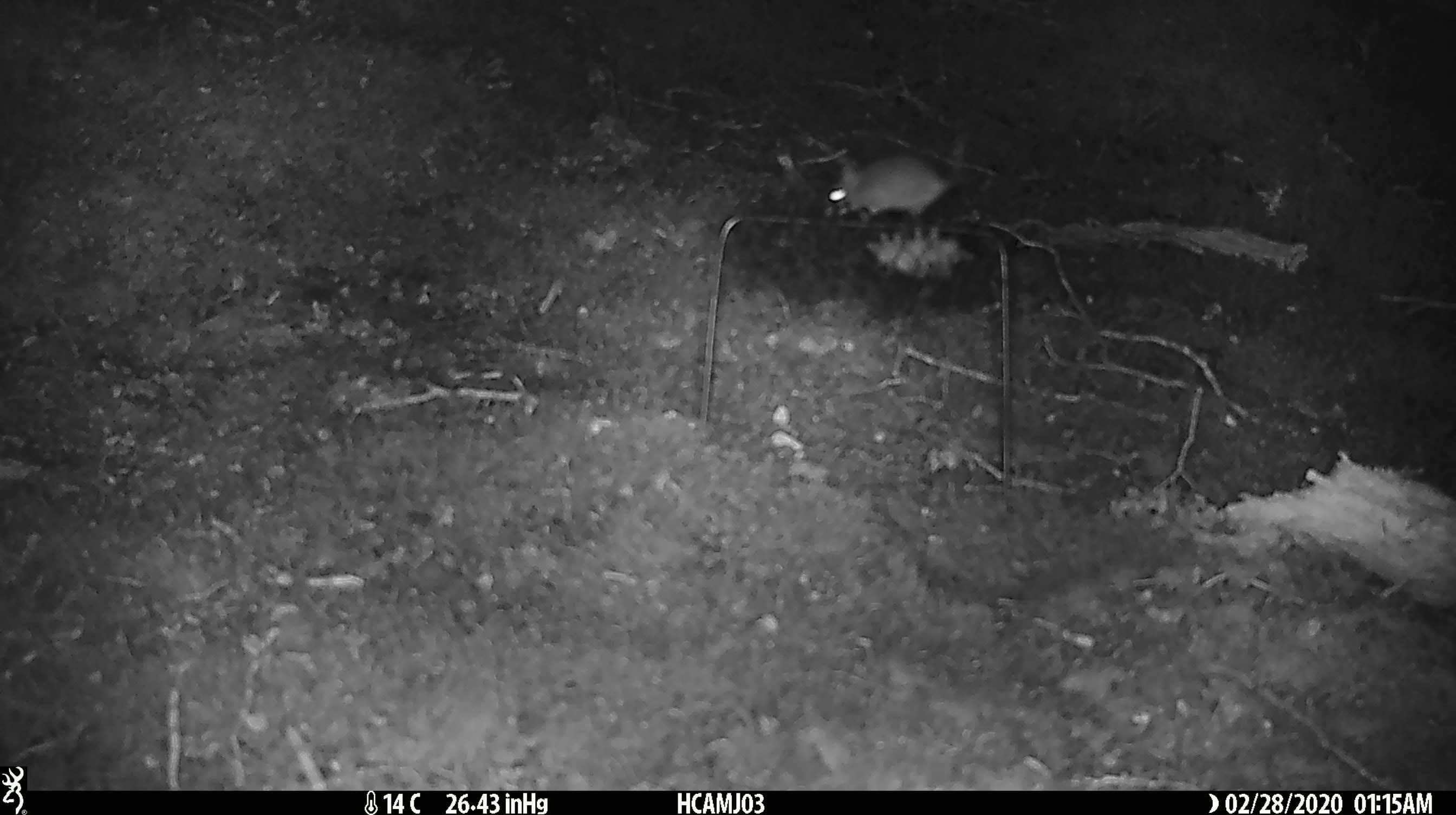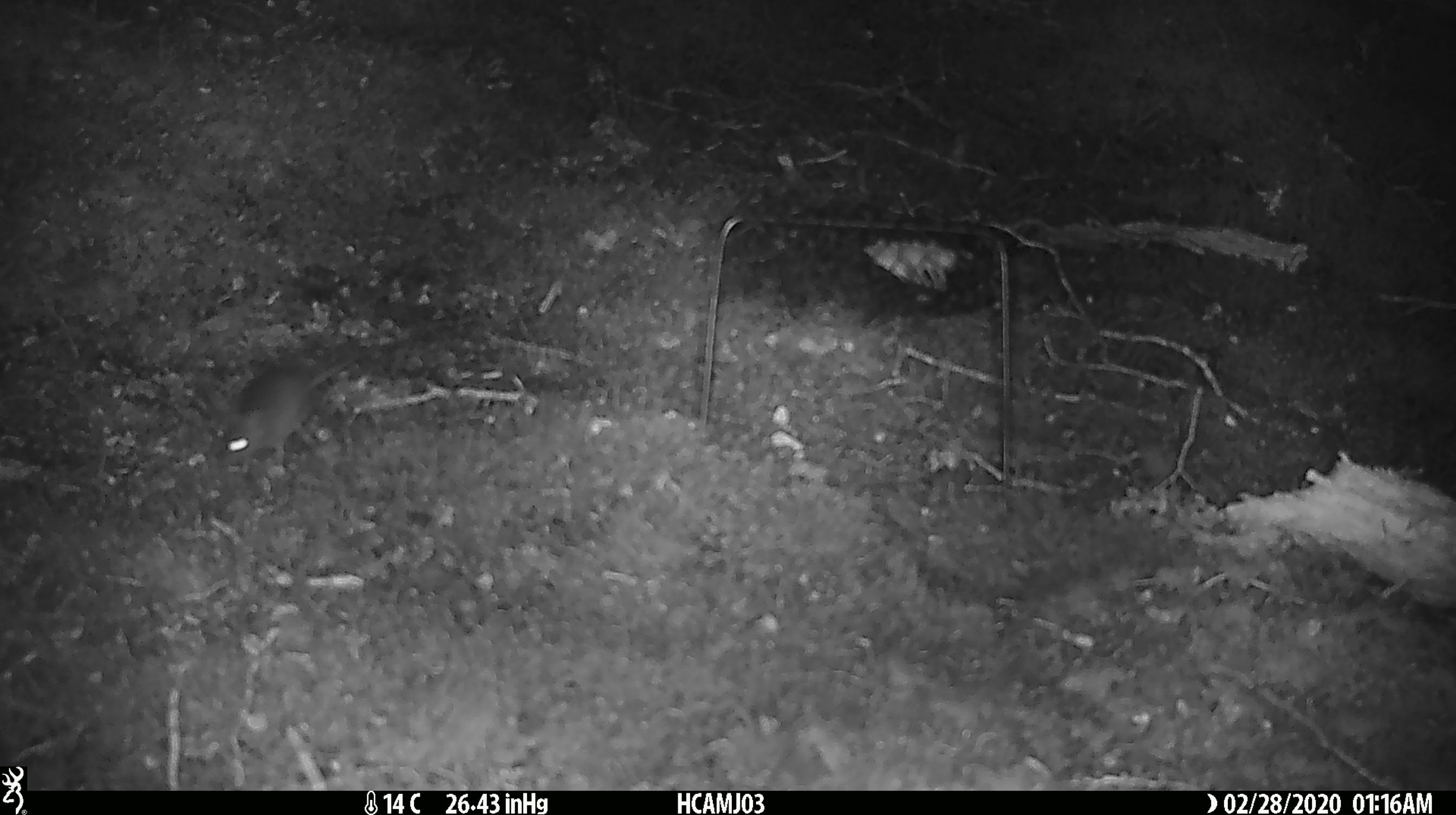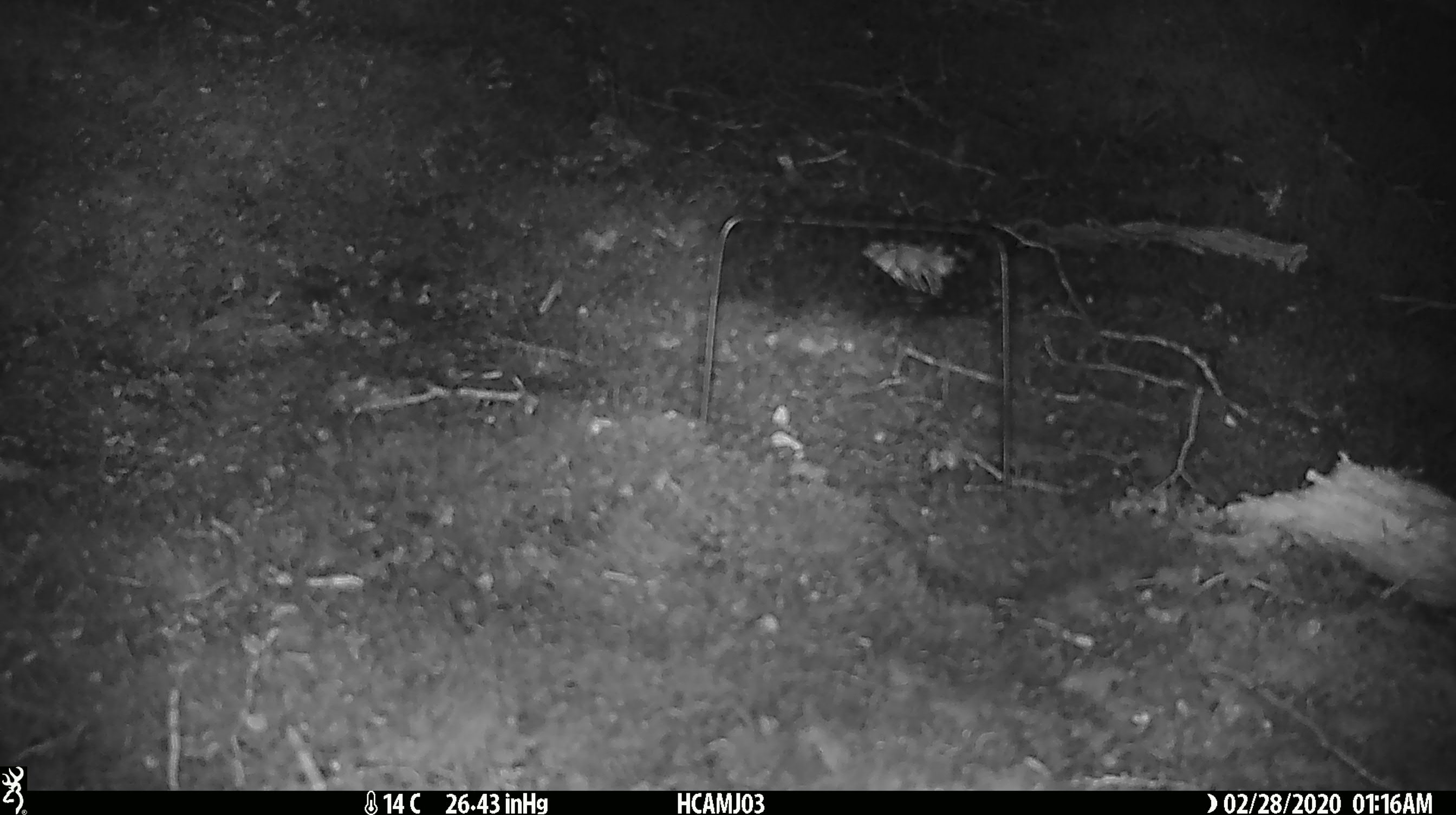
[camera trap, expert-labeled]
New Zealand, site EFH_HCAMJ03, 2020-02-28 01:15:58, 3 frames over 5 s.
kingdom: Animalia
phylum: Chordata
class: Mammalia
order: Rodentia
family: Muridae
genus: Mus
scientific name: Mus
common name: mouse